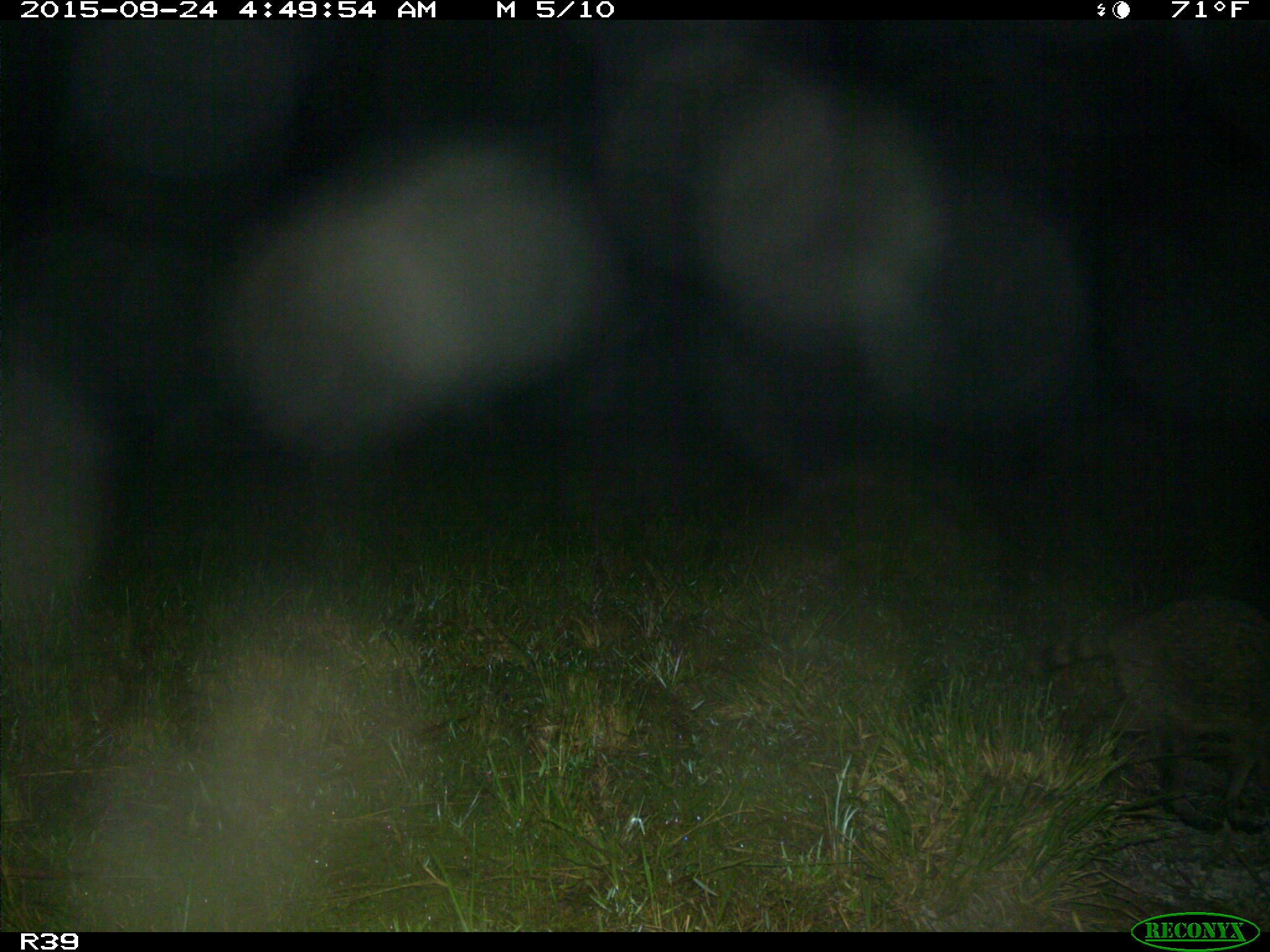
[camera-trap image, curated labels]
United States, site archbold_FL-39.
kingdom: Animalia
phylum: Chordata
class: Mammalia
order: Carnivora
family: Procyonidae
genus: Procyon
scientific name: Procyon lotor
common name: common raccoon